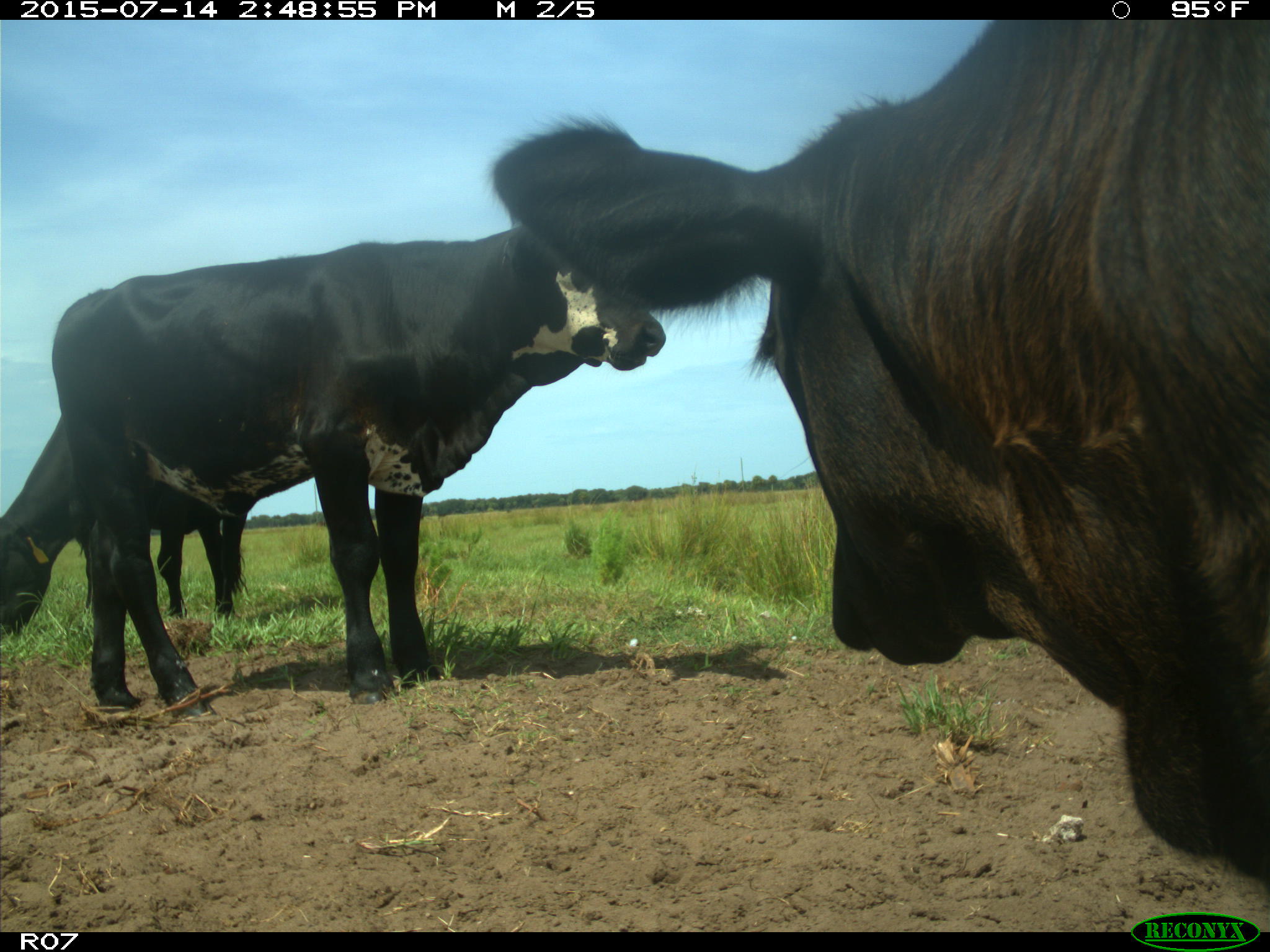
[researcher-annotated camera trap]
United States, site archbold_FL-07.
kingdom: Animalia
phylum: Chordata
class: Mammalia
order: Artiodactyla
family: Bovidae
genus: Bos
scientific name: Bos taurus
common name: domestic cow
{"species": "Bos taurus (domestic cow)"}